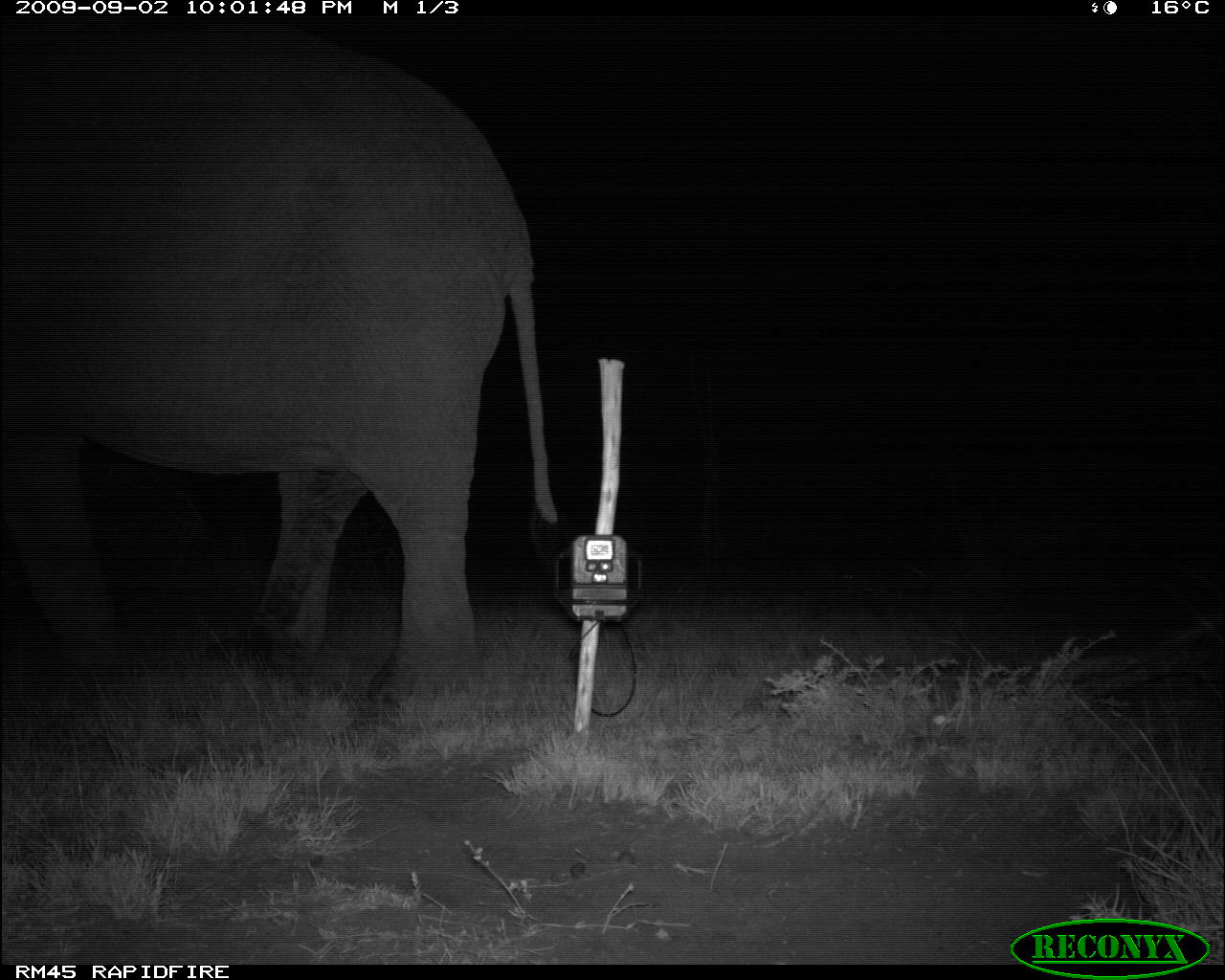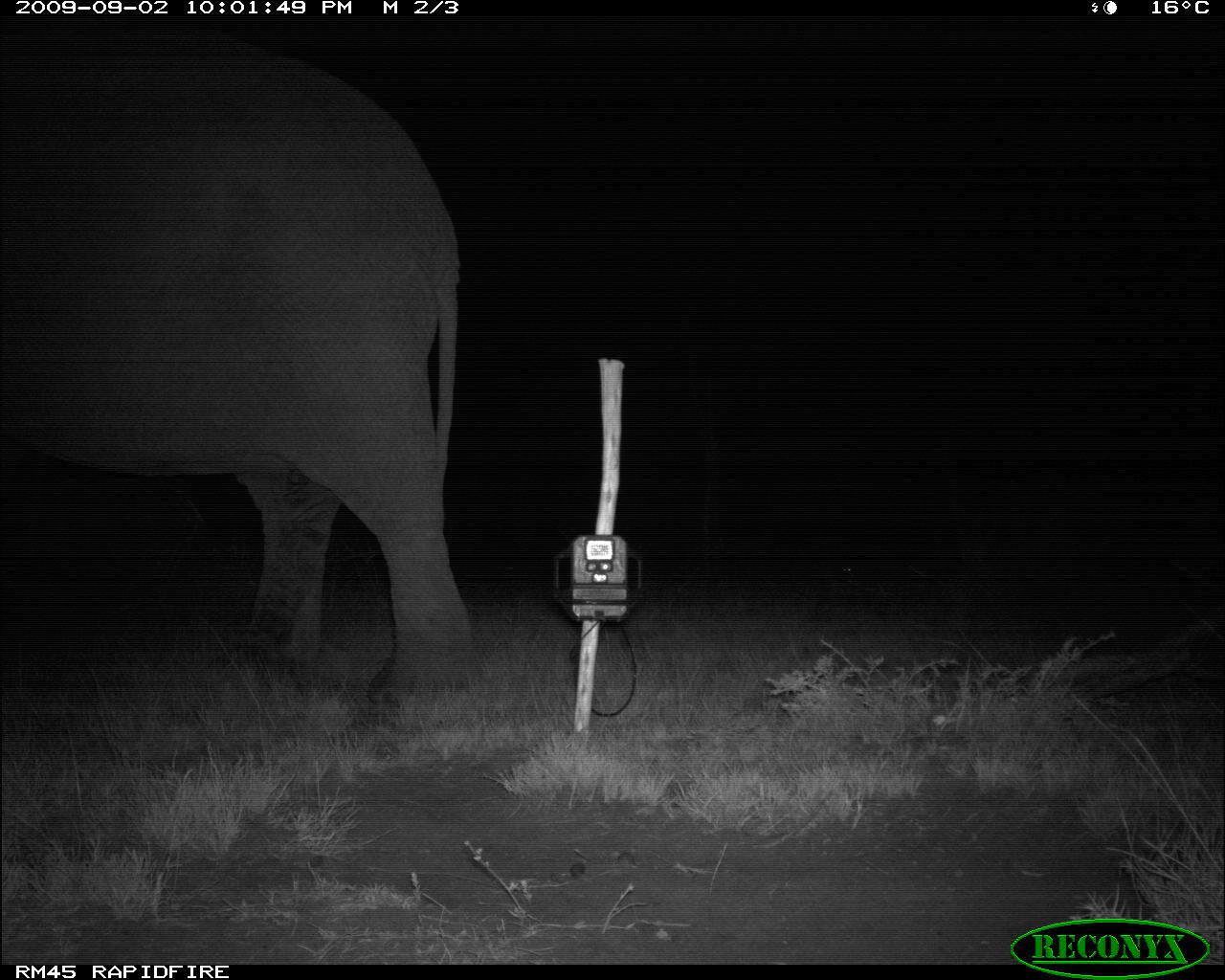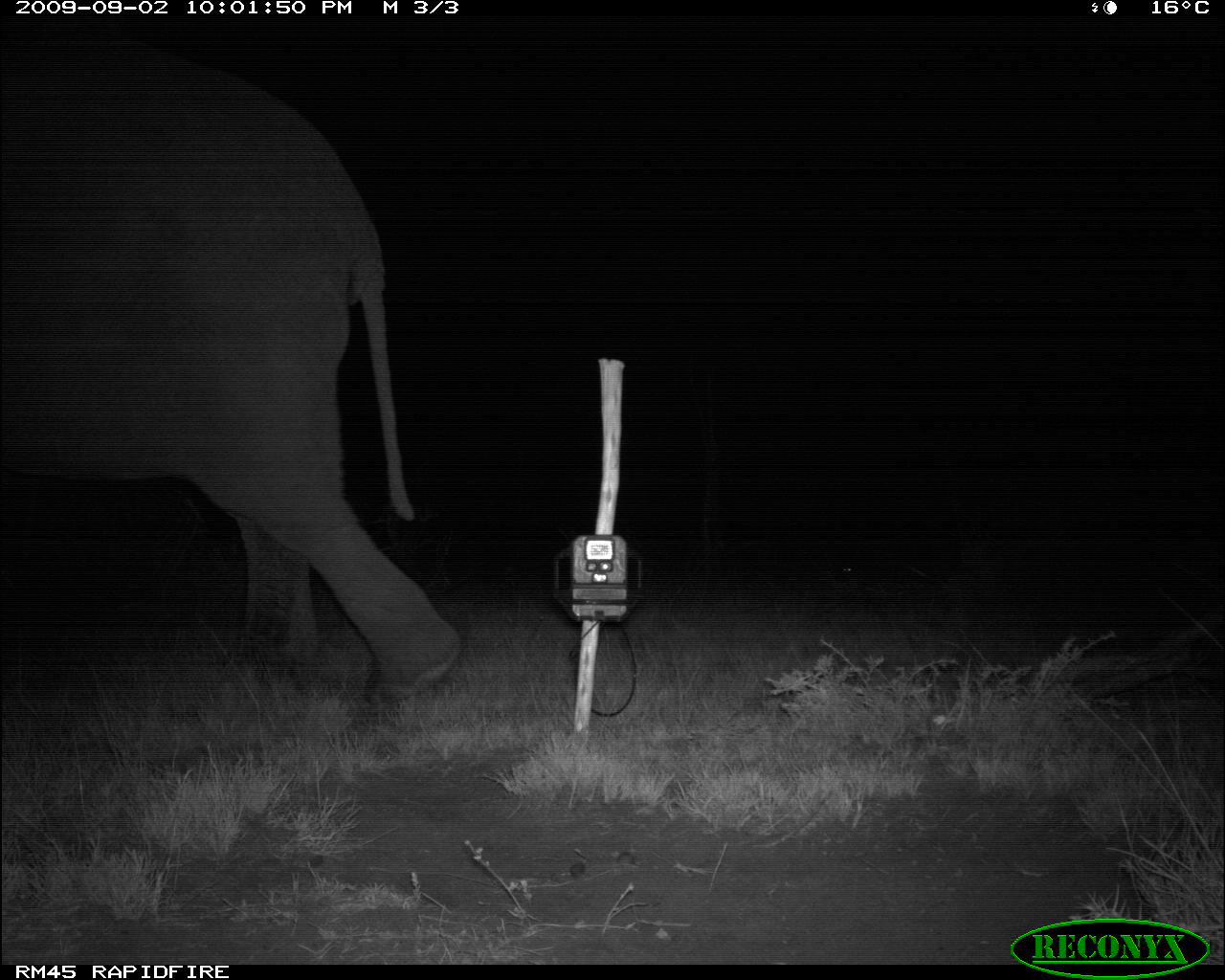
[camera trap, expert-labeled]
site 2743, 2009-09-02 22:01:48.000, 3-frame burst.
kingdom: Animalia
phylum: Chordata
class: Mammalia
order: Proboscidea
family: Elephantidae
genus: Loxodonta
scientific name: Loxodonta africana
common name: african bush elephant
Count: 1.